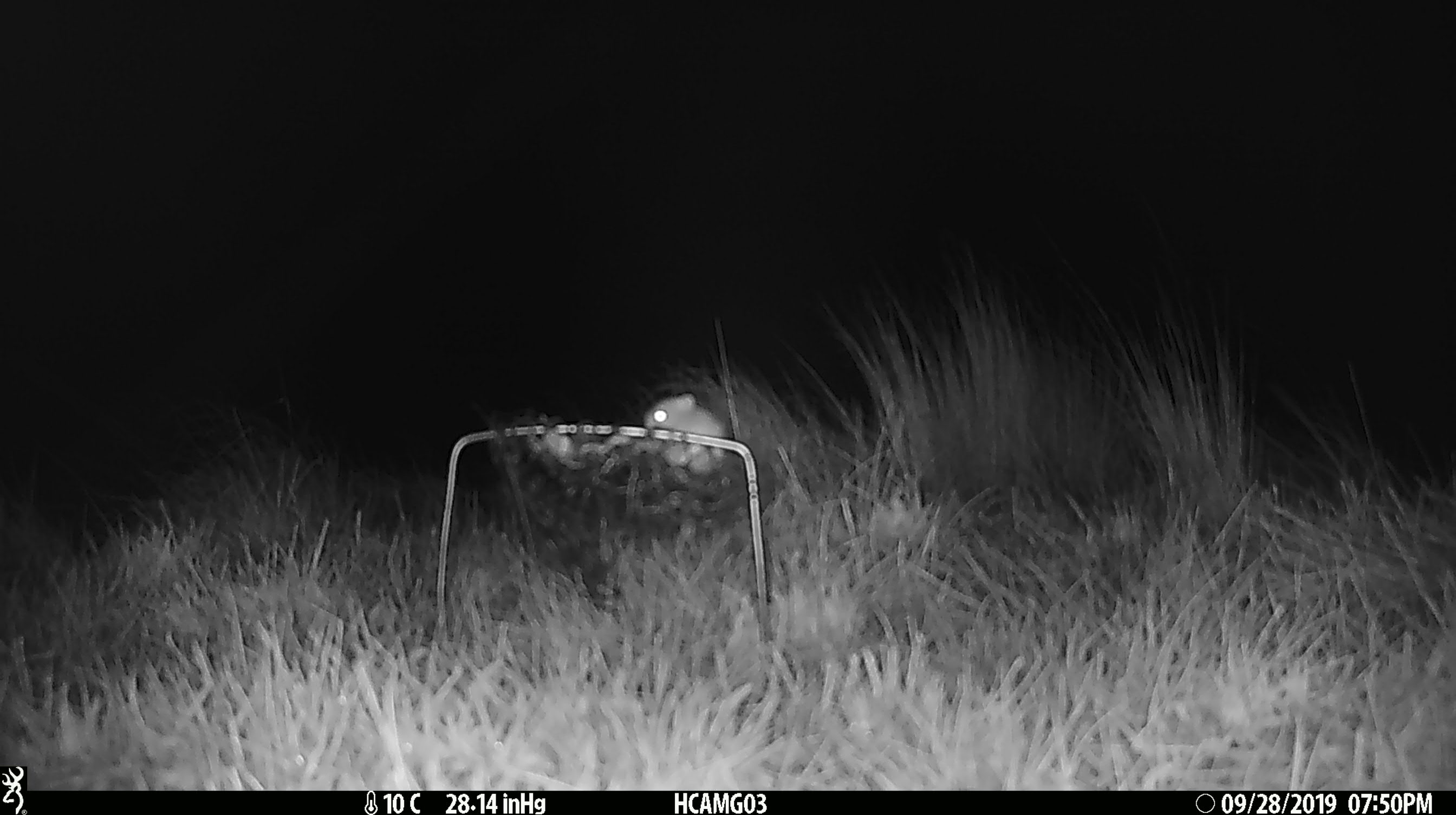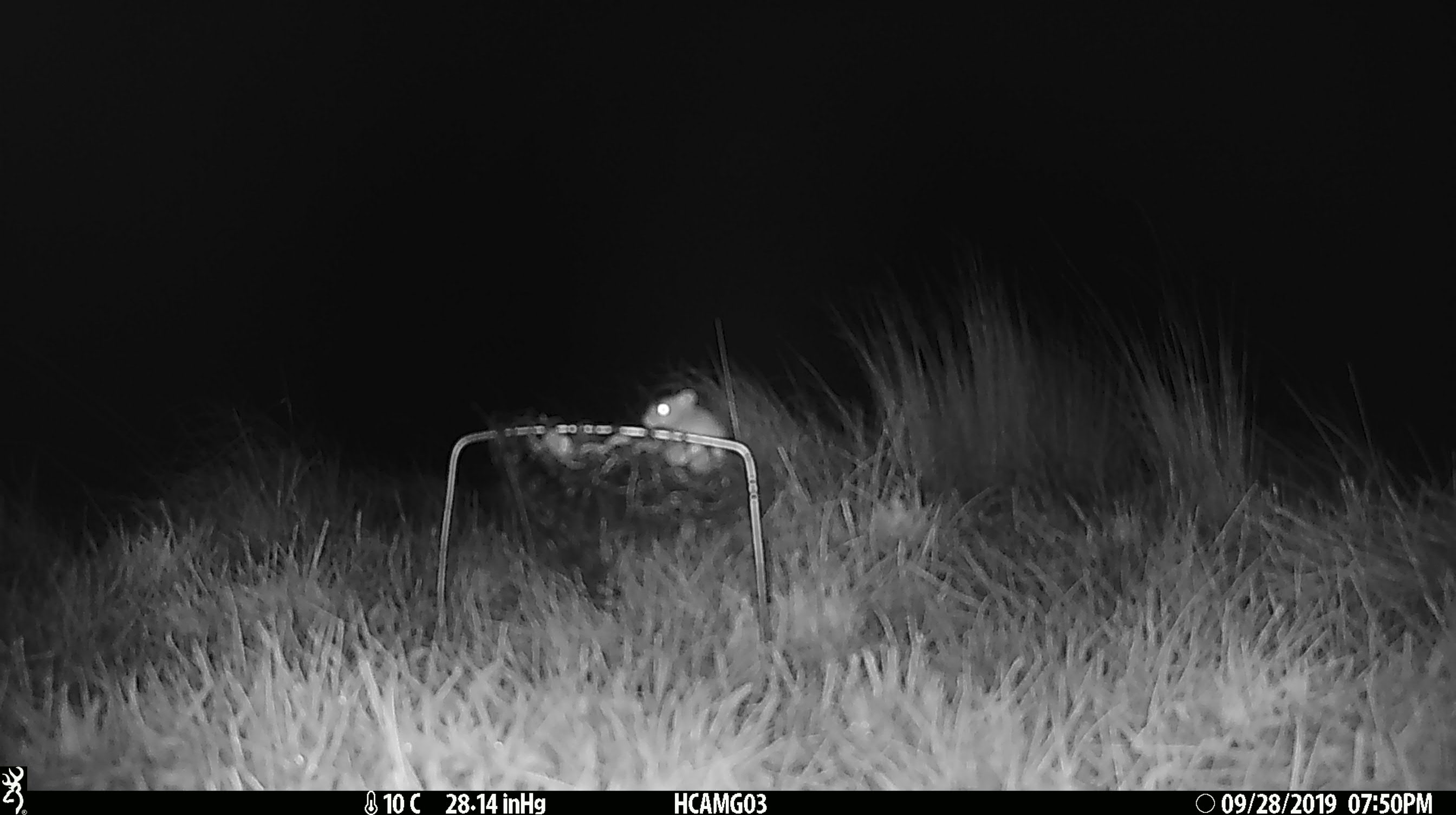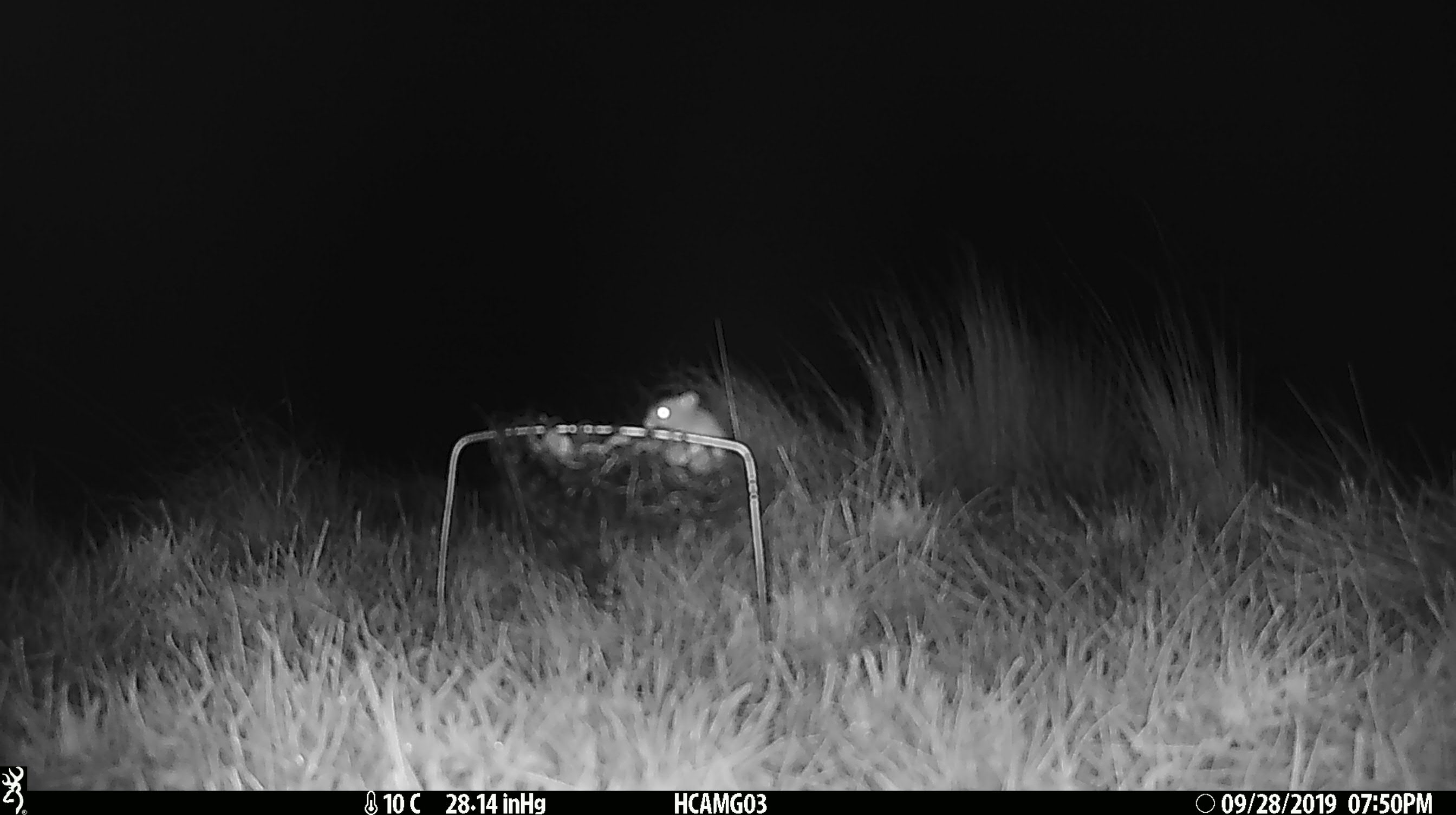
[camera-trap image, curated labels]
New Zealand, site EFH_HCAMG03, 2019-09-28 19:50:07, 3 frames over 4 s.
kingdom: Animalia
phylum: Chordata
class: Mammalia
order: Rodentia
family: Muridae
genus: Mus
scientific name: Mus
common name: mouse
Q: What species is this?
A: Mouse (Mus).